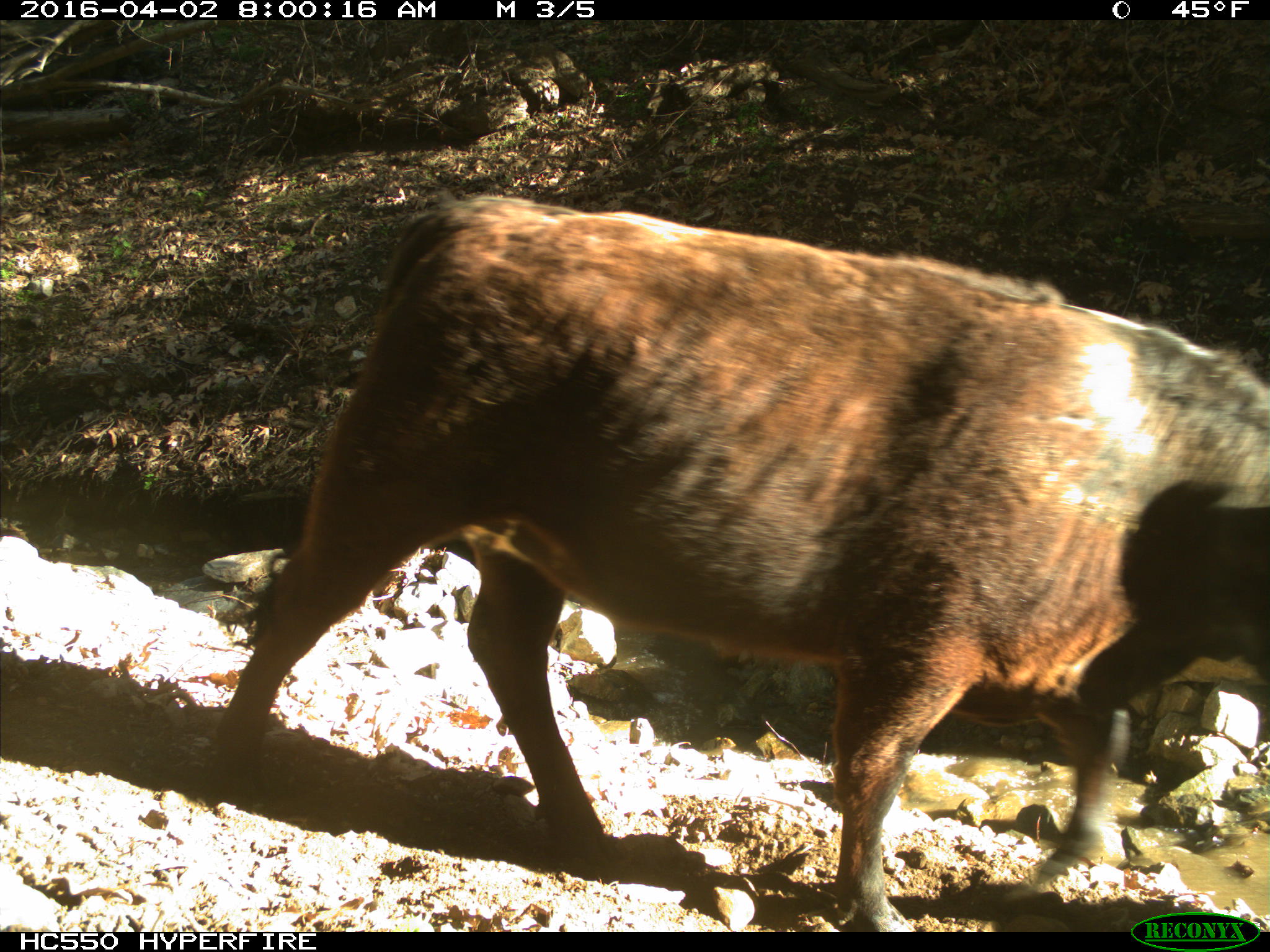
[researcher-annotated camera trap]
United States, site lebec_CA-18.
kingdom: Animalia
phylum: Chordata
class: Mammalia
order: Artiodactyla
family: Bovidae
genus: Bos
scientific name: Bos taurus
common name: domestic cow